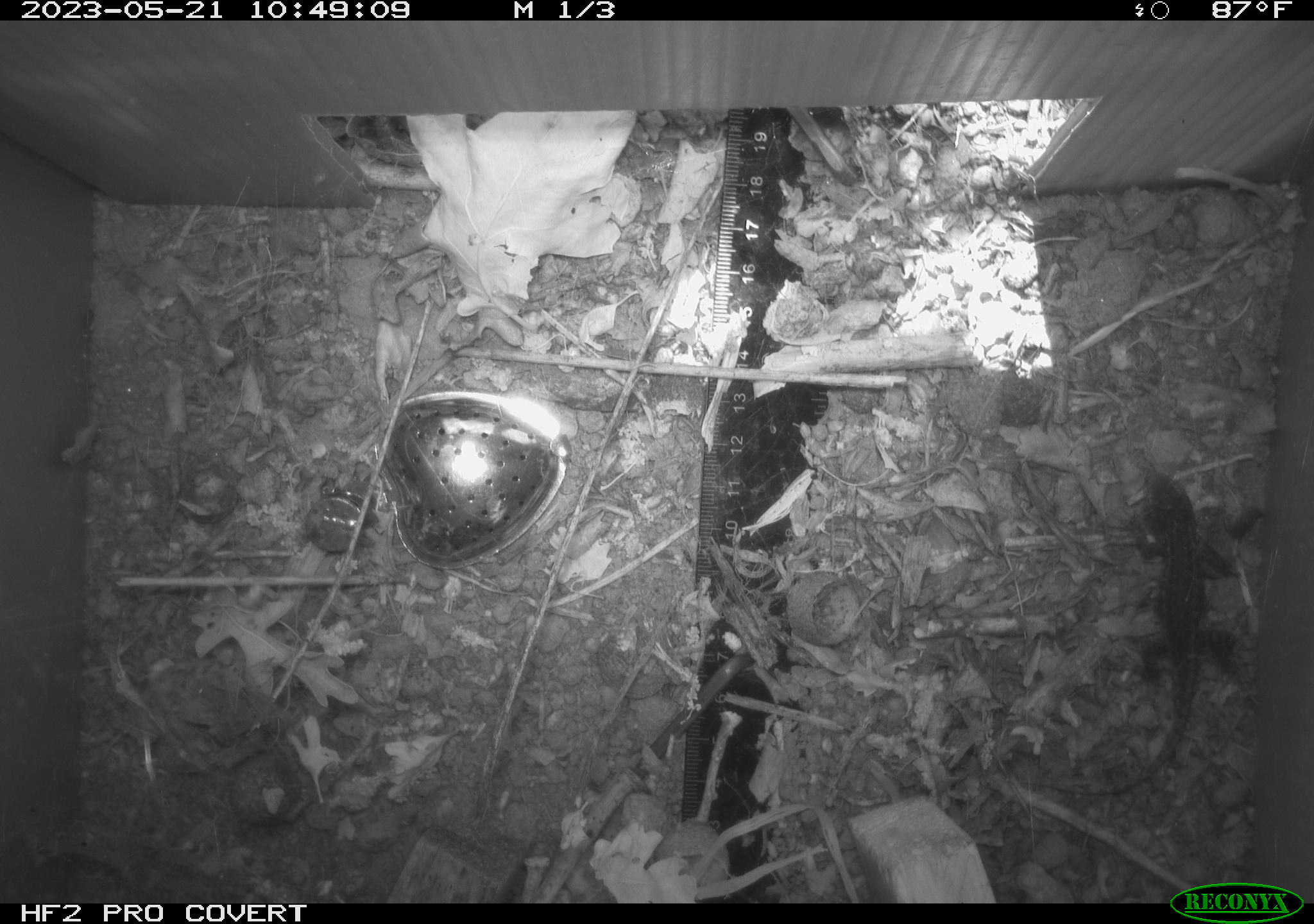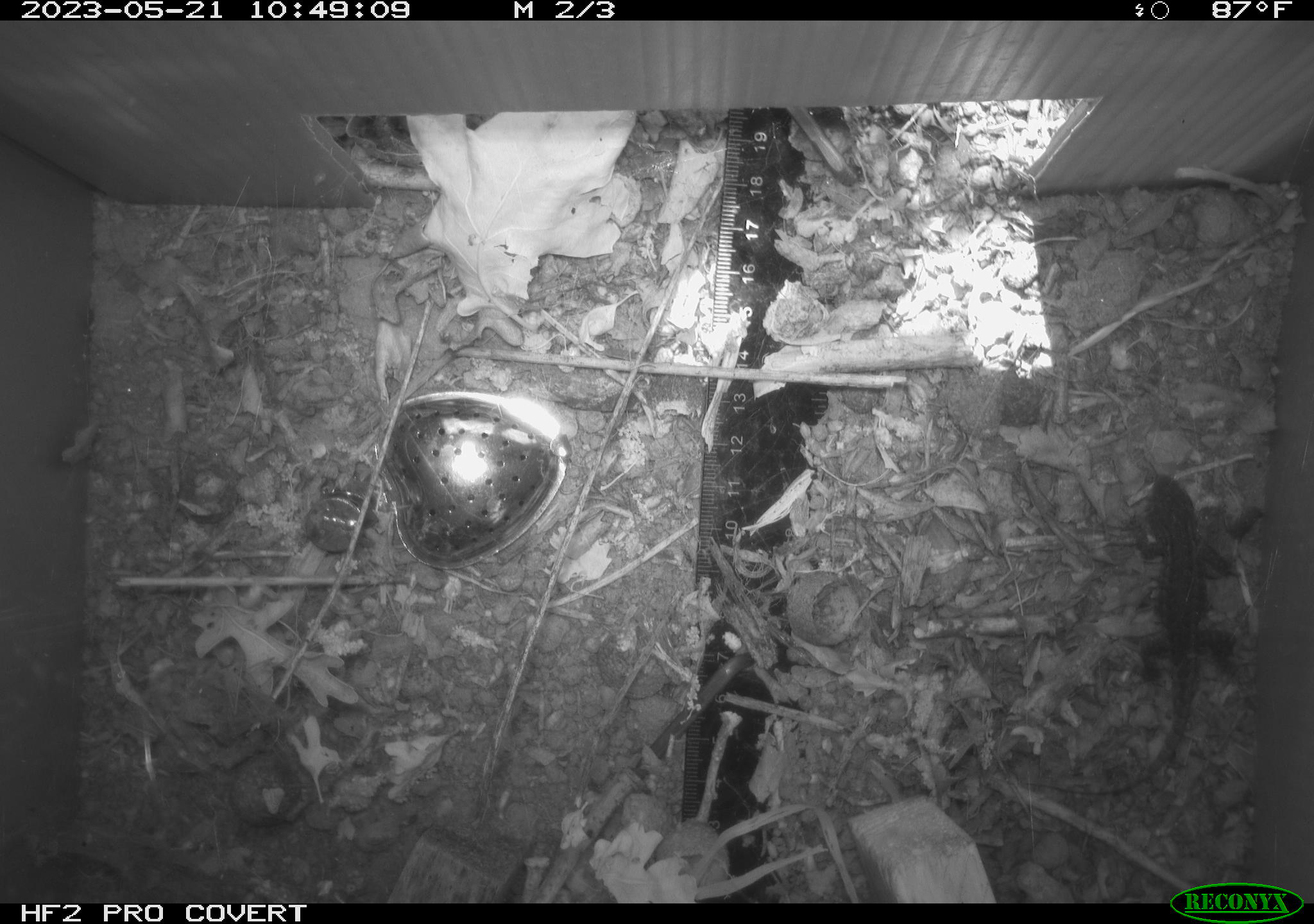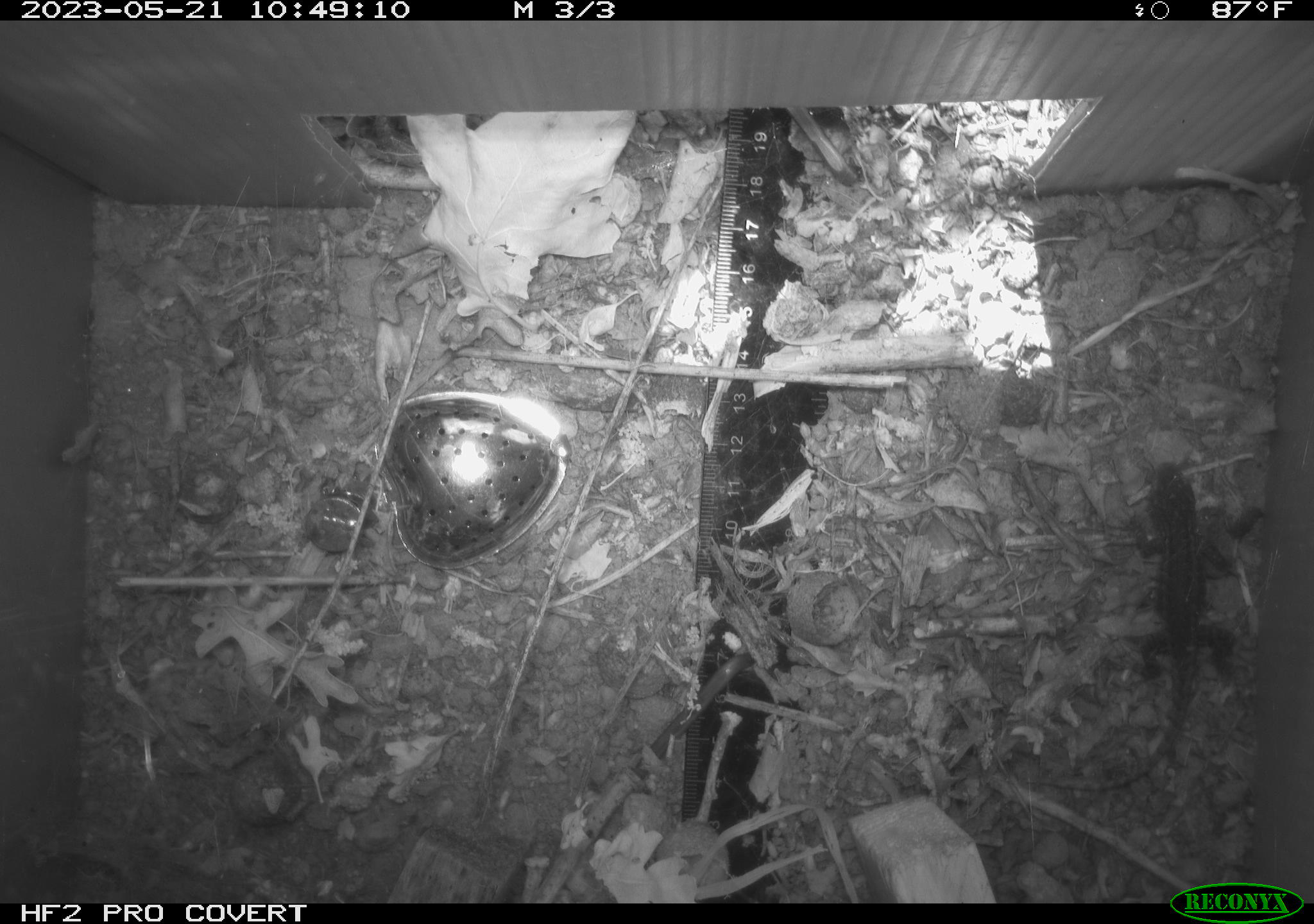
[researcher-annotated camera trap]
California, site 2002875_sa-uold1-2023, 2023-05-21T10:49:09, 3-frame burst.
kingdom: Animalia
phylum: Chordata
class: Reptilia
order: Squamata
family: Phrynosomatidae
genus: Sceloporus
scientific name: Sceloporus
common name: spiny lizards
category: sceloporus species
Sceloporus species (spiny lizards) (Sceloporus).